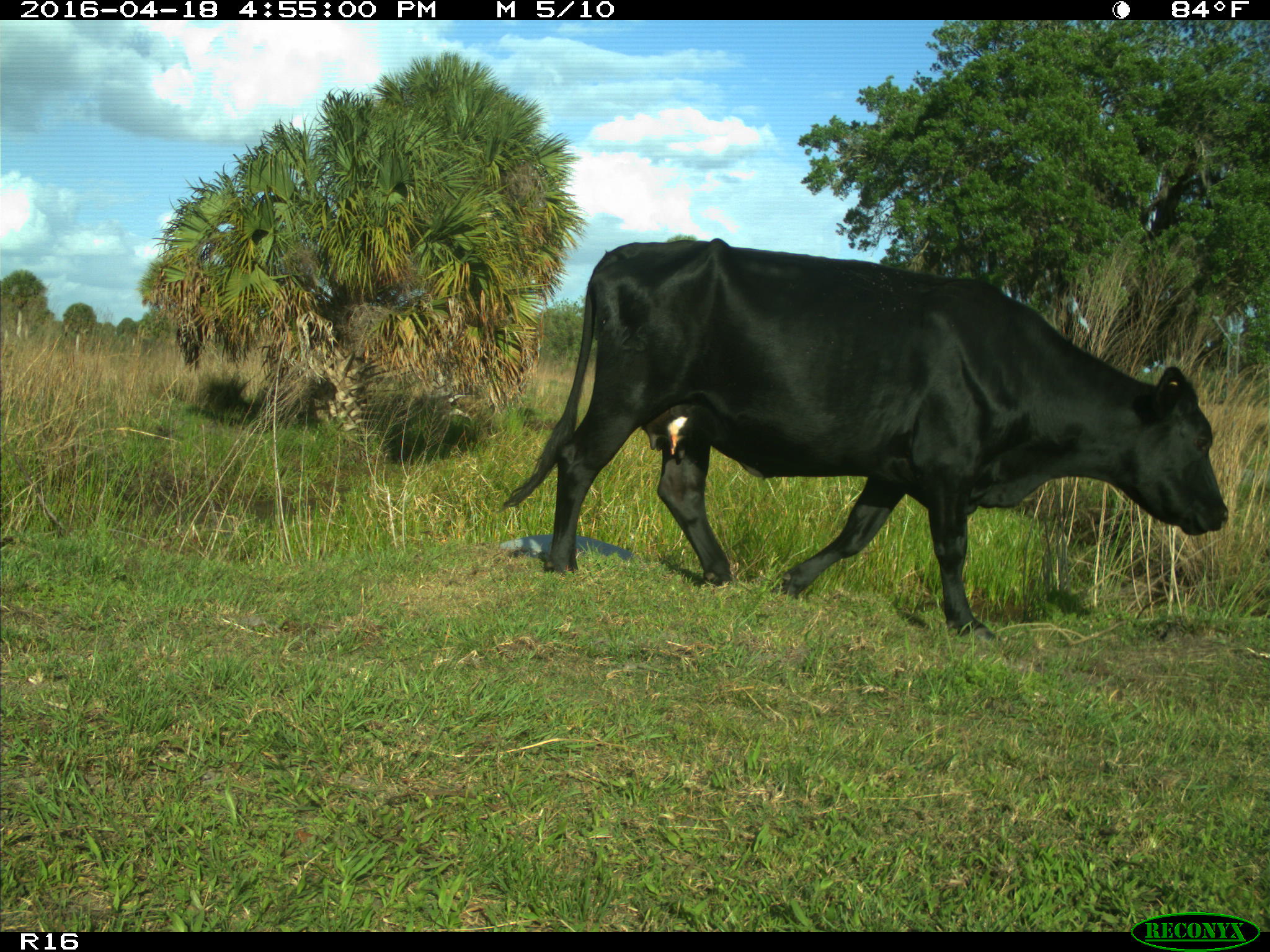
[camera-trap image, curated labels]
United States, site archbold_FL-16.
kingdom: Animalia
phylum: Chordata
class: Mammalia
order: Artiodactyla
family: Bovidae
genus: Bos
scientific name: Bos taurus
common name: domestic cow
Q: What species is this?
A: Bos taurus (domestic cow).